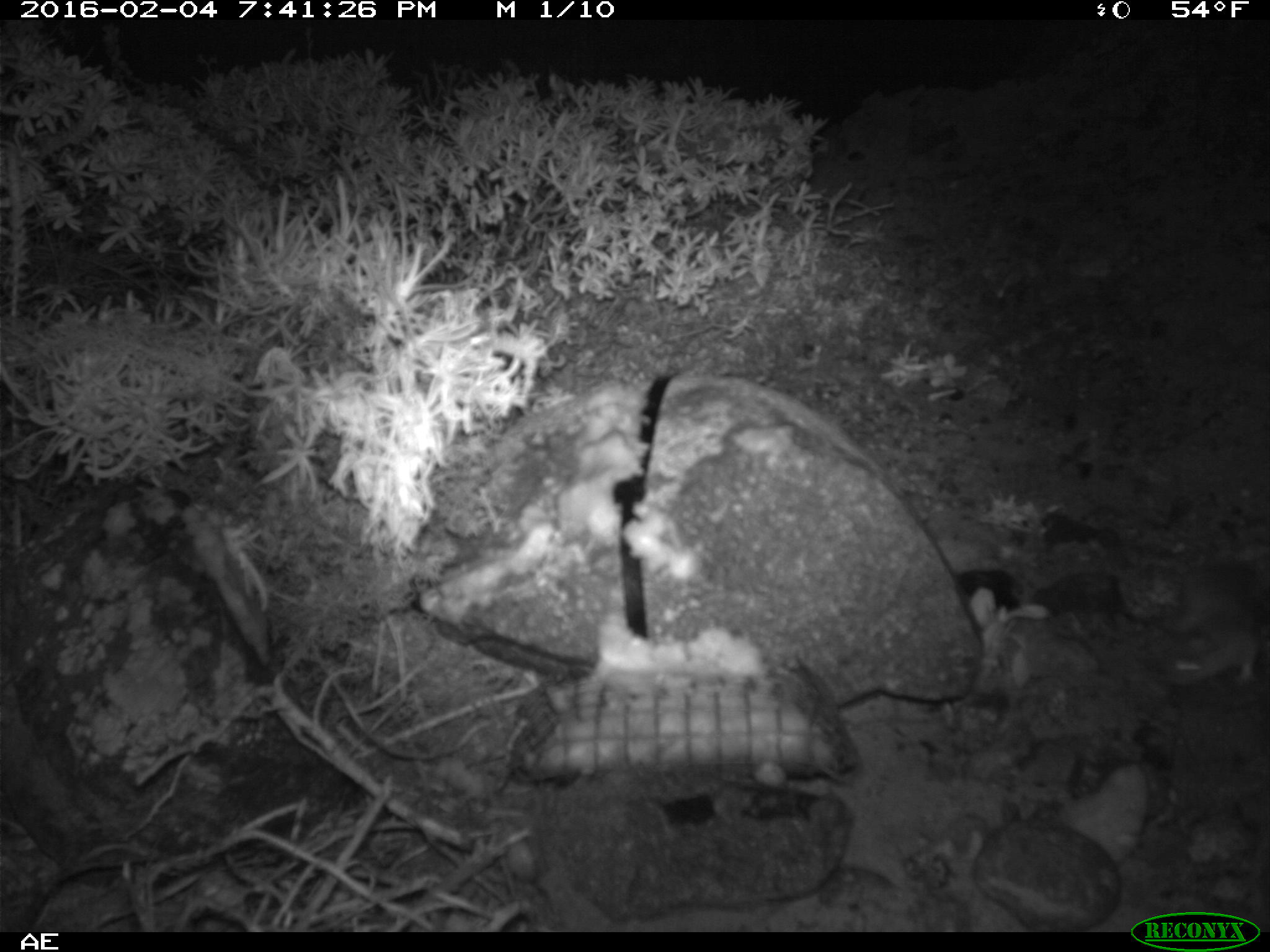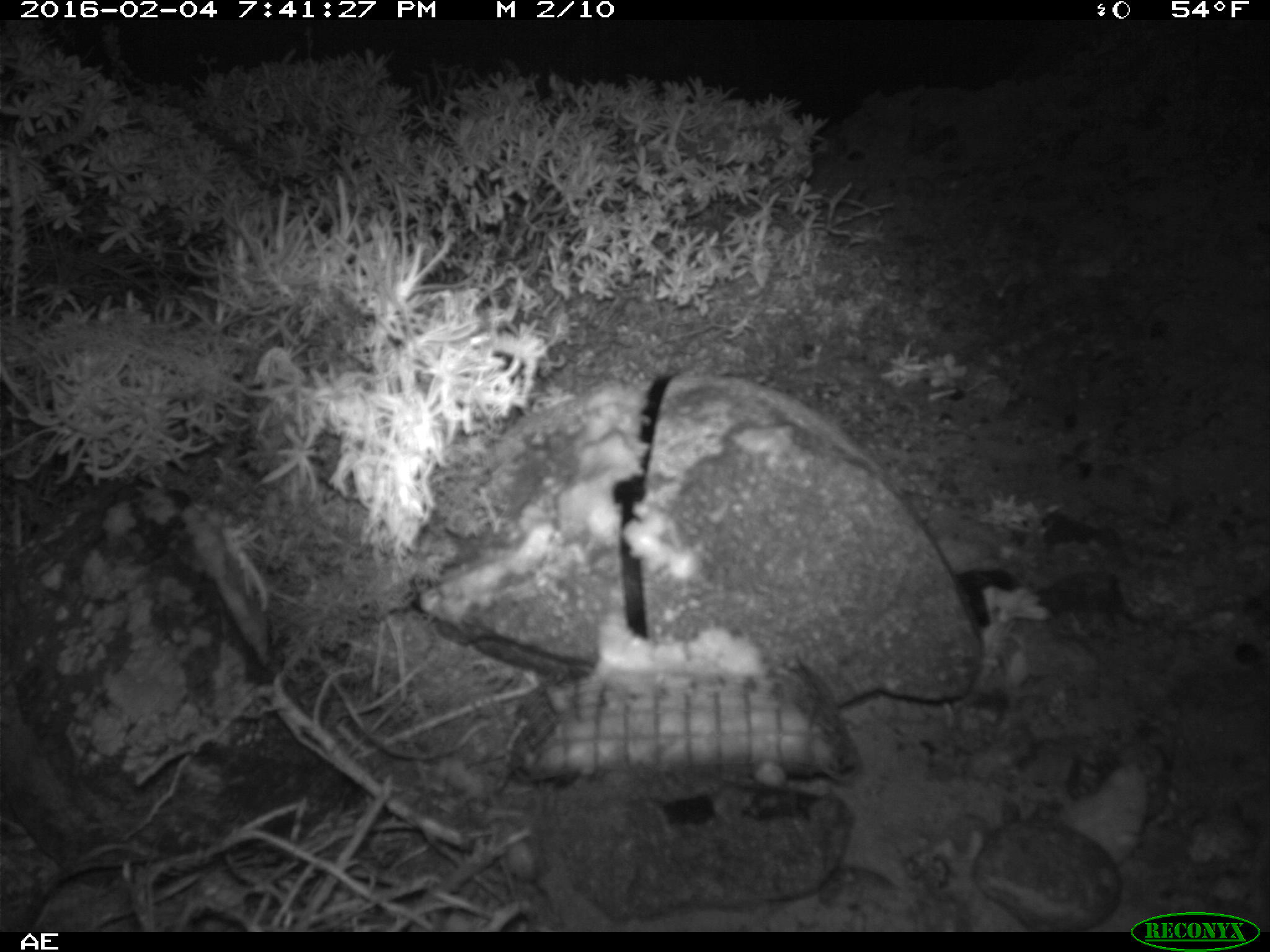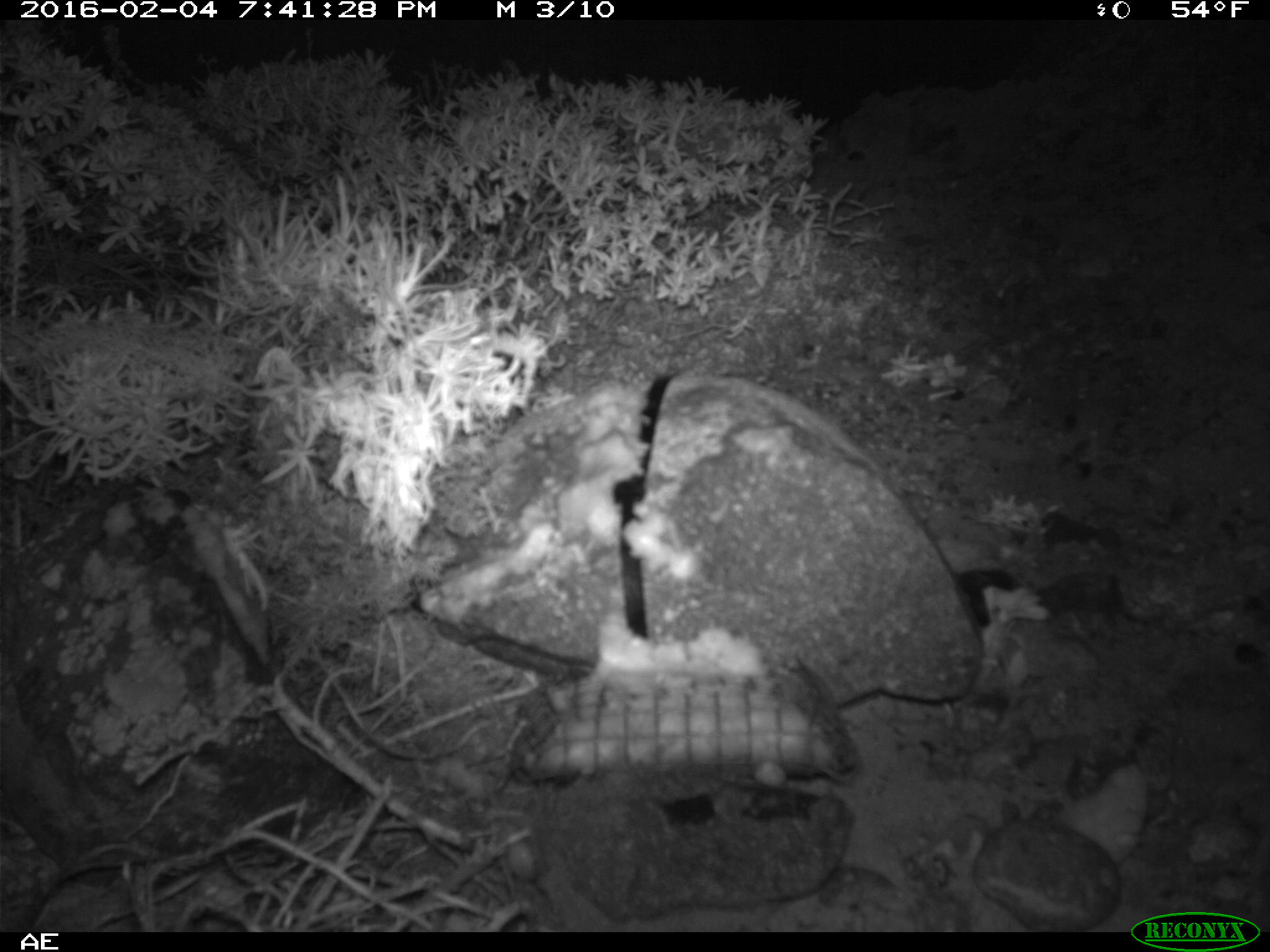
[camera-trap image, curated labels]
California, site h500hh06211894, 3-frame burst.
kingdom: Animalia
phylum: Chordata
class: Mammalia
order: Rodentia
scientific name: Rodentia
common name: rodent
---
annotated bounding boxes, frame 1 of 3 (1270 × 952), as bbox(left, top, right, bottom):
rodent: bbox(1149, 562, 1269, 686)